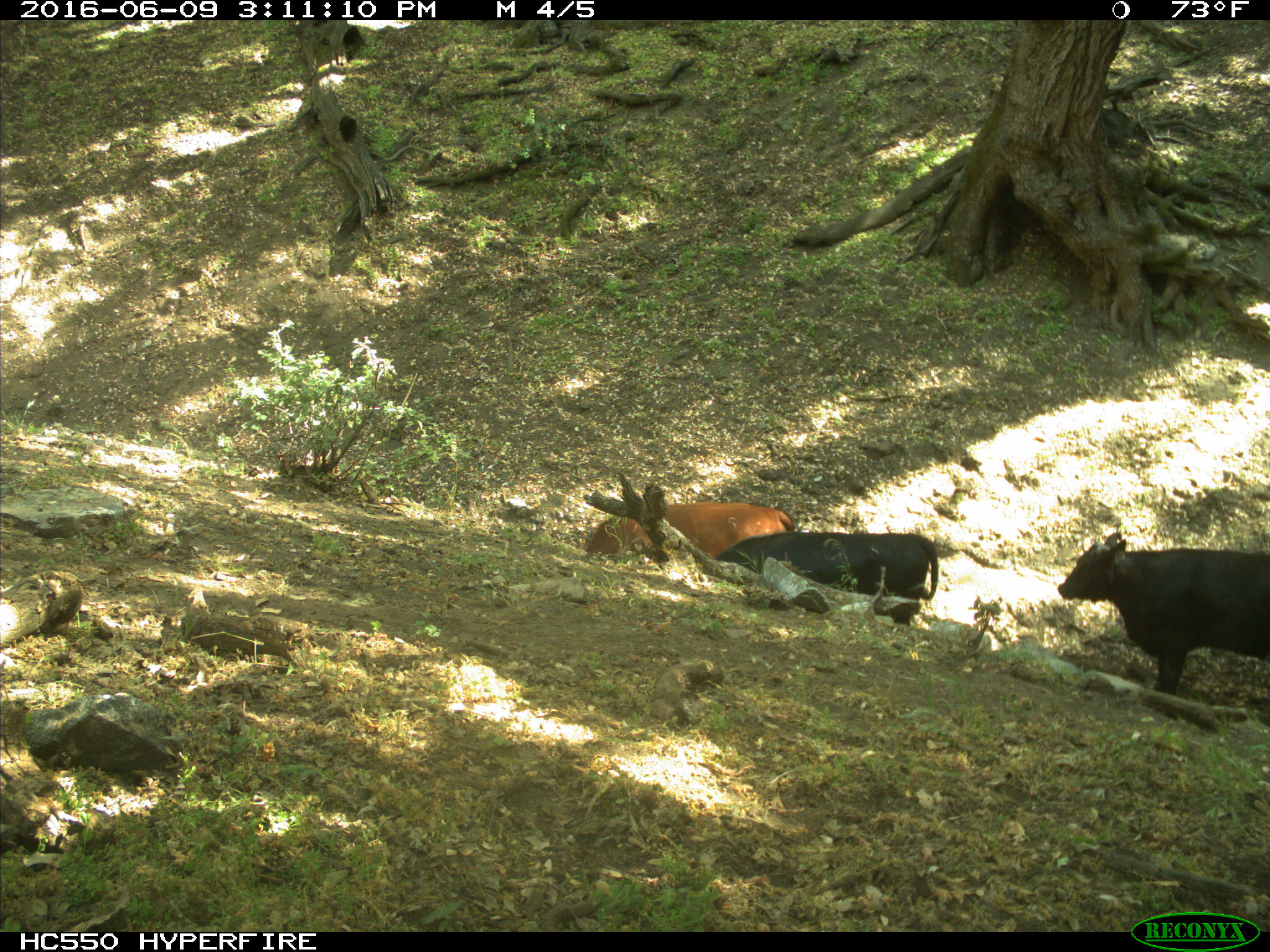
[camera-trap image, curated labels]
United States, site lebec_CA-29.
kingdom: Animalia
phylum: Chordata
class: Mammalia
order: Artiodactyla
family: Bovidae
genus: Bos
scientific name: Bos taurus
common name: domestic cow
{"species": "Bos taurus (domestic cow)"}